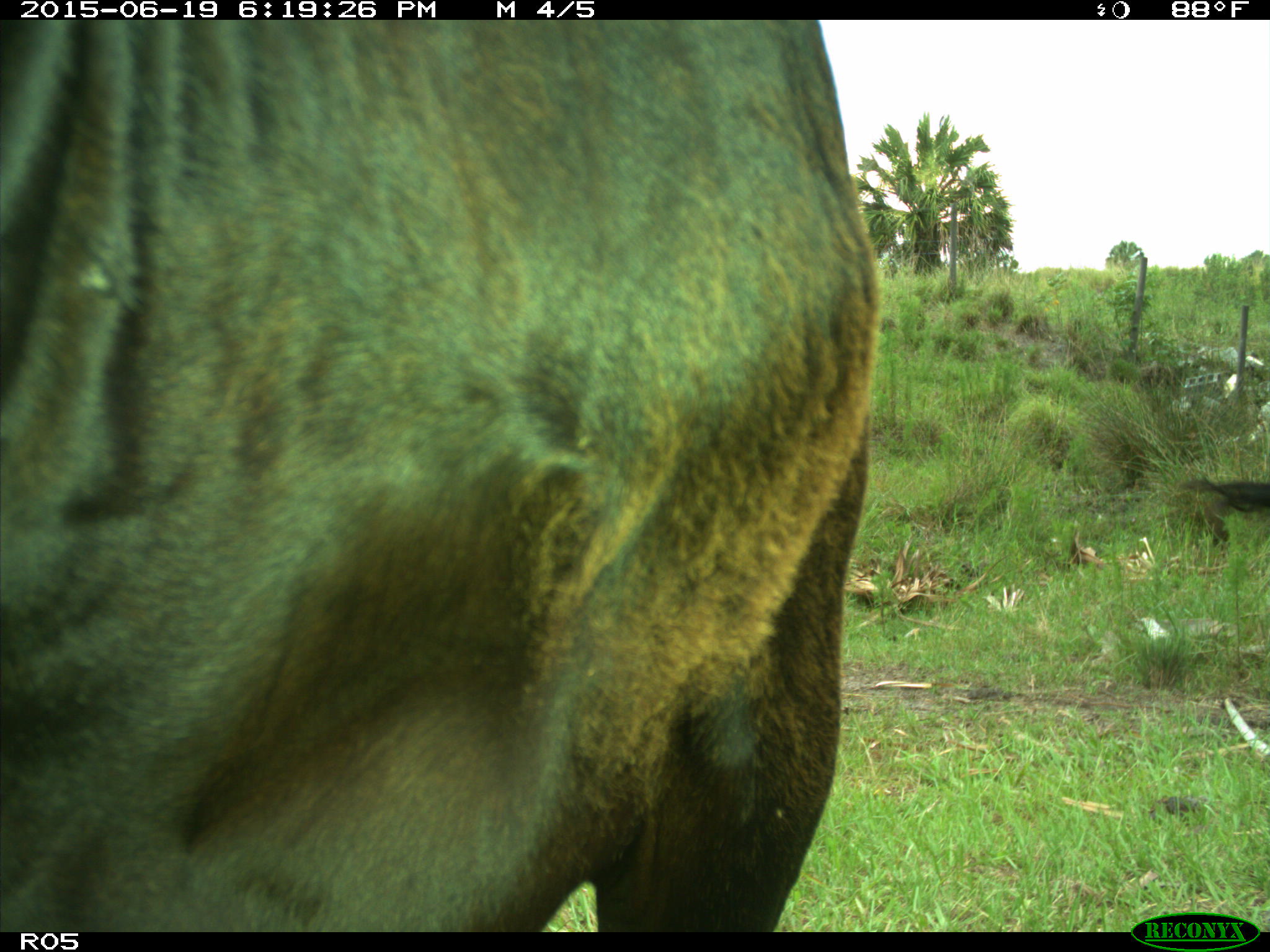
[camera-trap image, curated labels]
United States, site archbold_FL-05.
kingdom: Animalia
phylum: Chordata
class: Mammalia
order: Artiodactyla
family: Bovidae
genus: Bos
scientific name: Bos taurus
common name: domestic cow